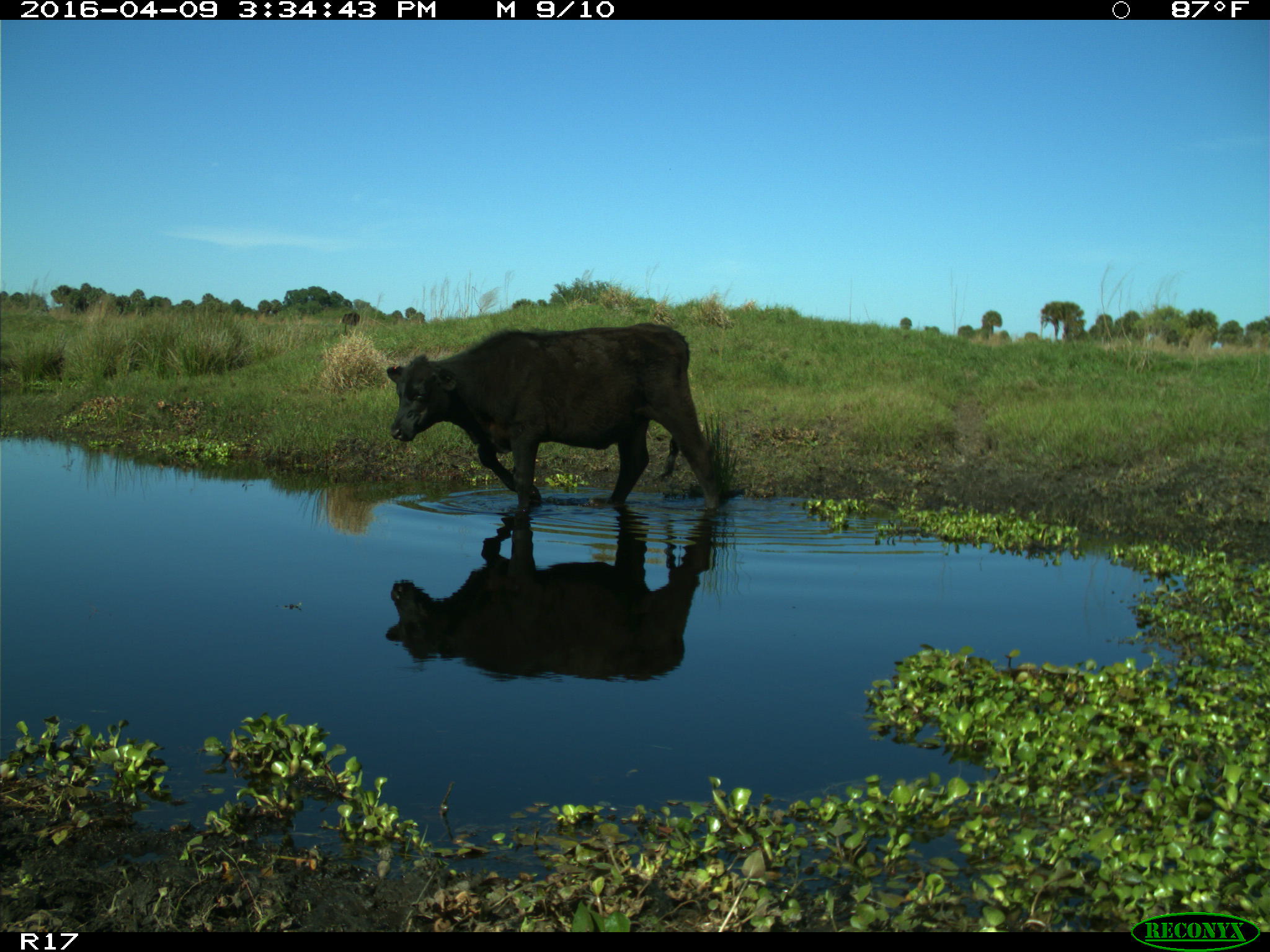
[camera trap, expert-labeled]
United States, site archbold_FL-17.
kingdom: Animalia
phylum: Chordata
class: Mammalia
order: Artiodactyla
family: Bovidae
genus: Bos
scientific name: Bos taurus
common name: domestic cow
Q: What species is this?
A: Bos taurus (domestic cow).